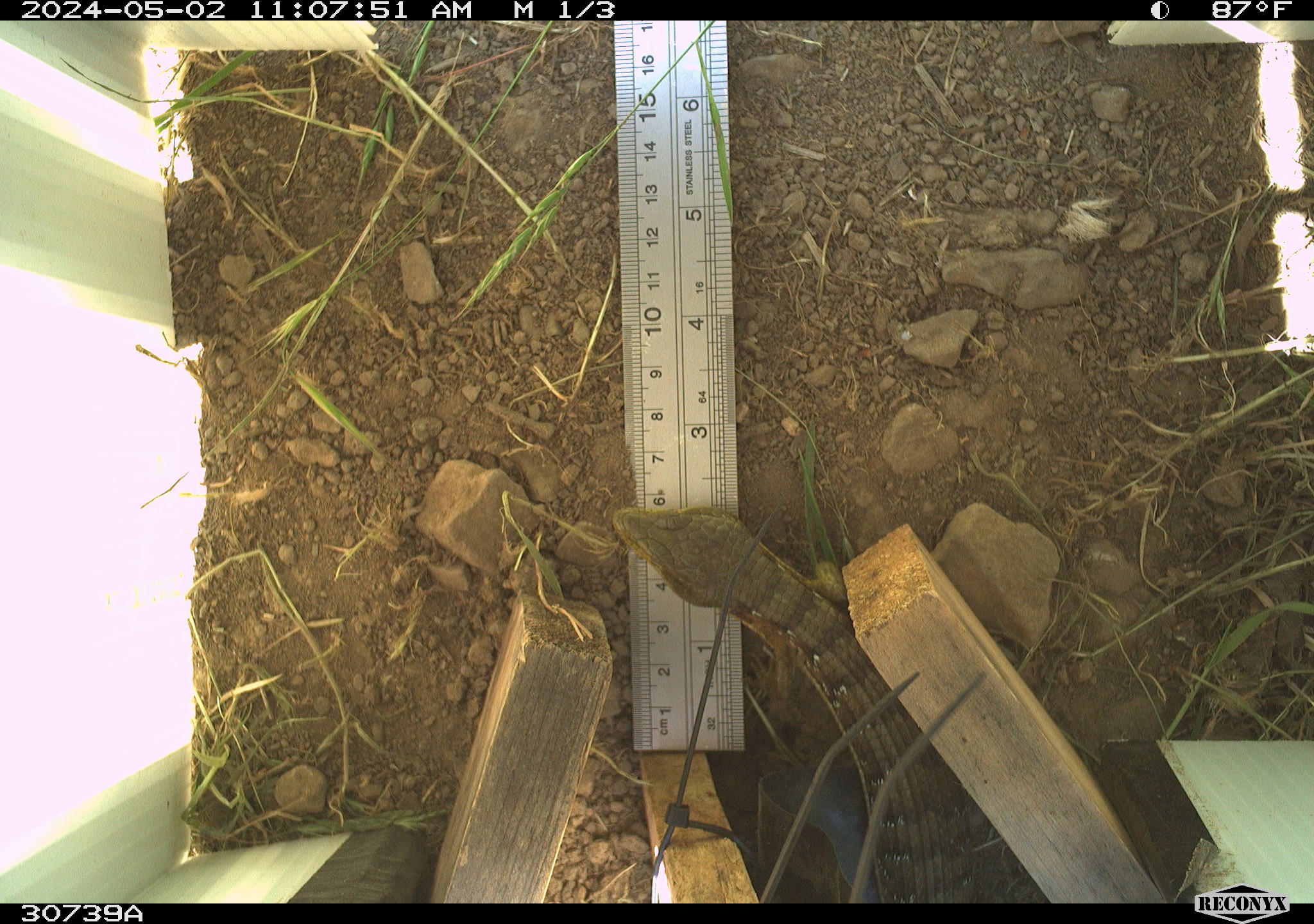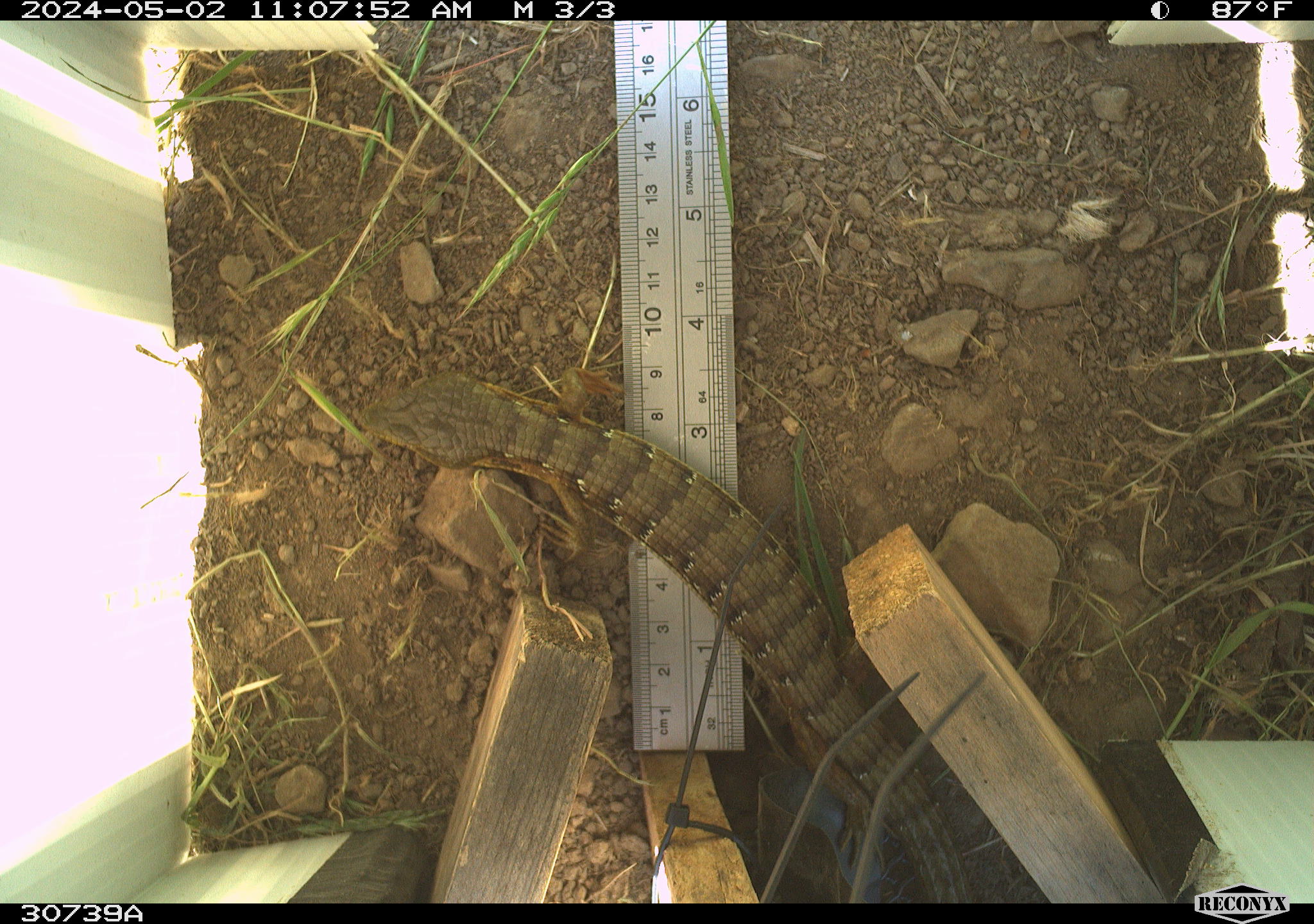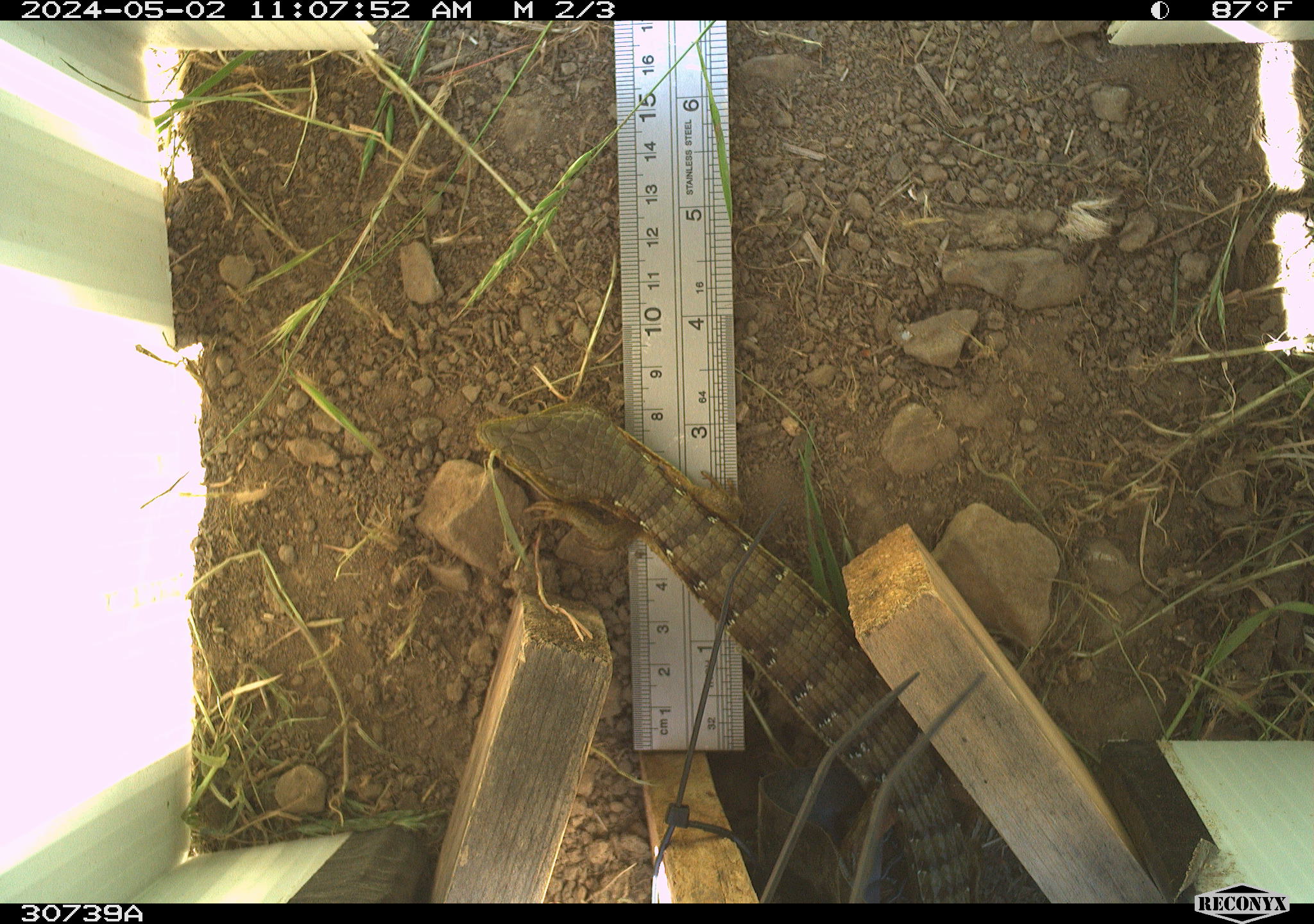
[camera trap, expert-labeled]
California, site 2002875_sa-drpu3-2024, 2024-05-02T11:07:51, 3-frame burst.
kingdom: Animalia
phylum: Chordata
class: Reptilia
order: Squamata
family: Anguidae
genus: Elgaria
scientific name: Elgaria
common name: alligator lizards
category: elgaria species